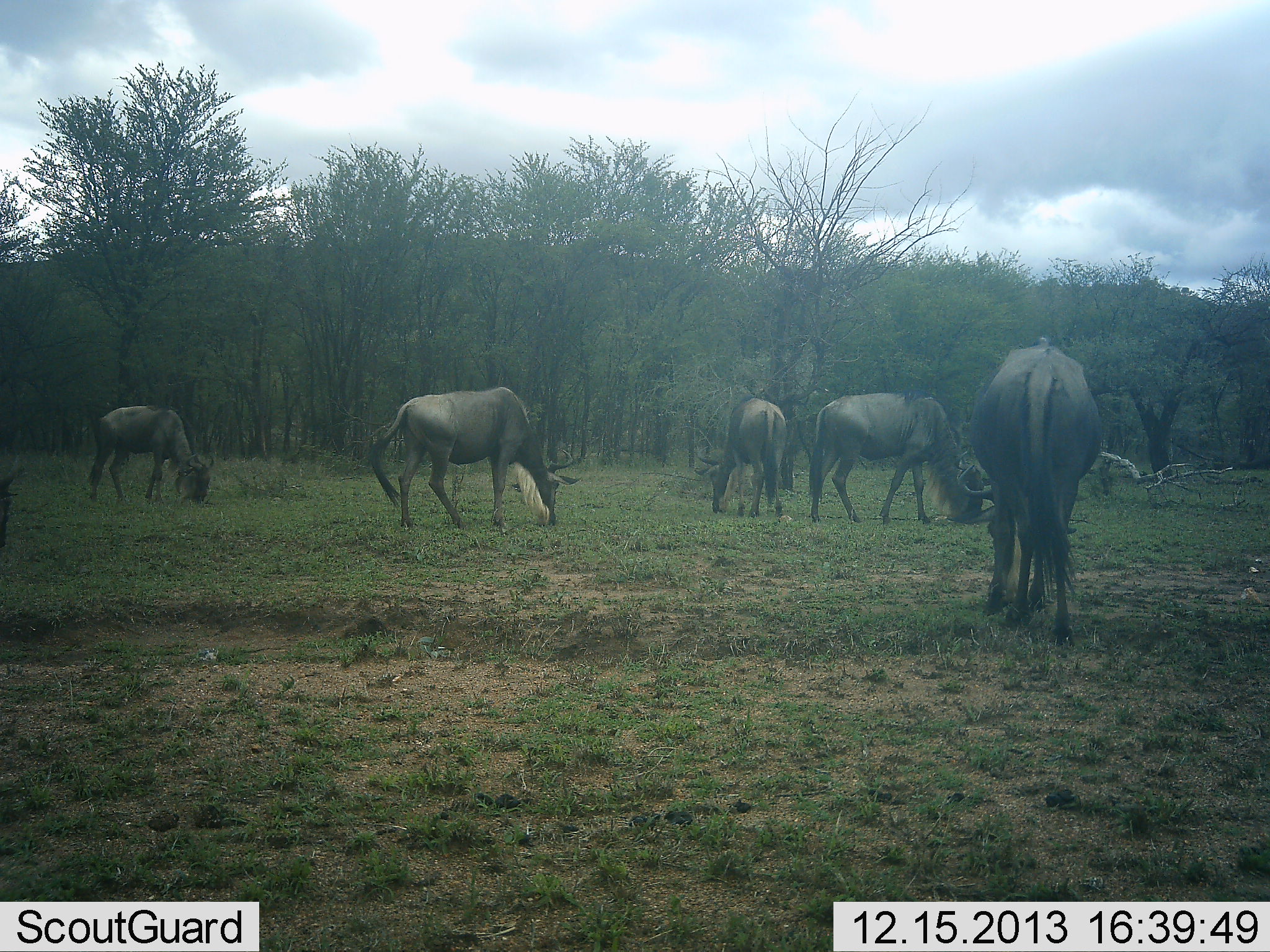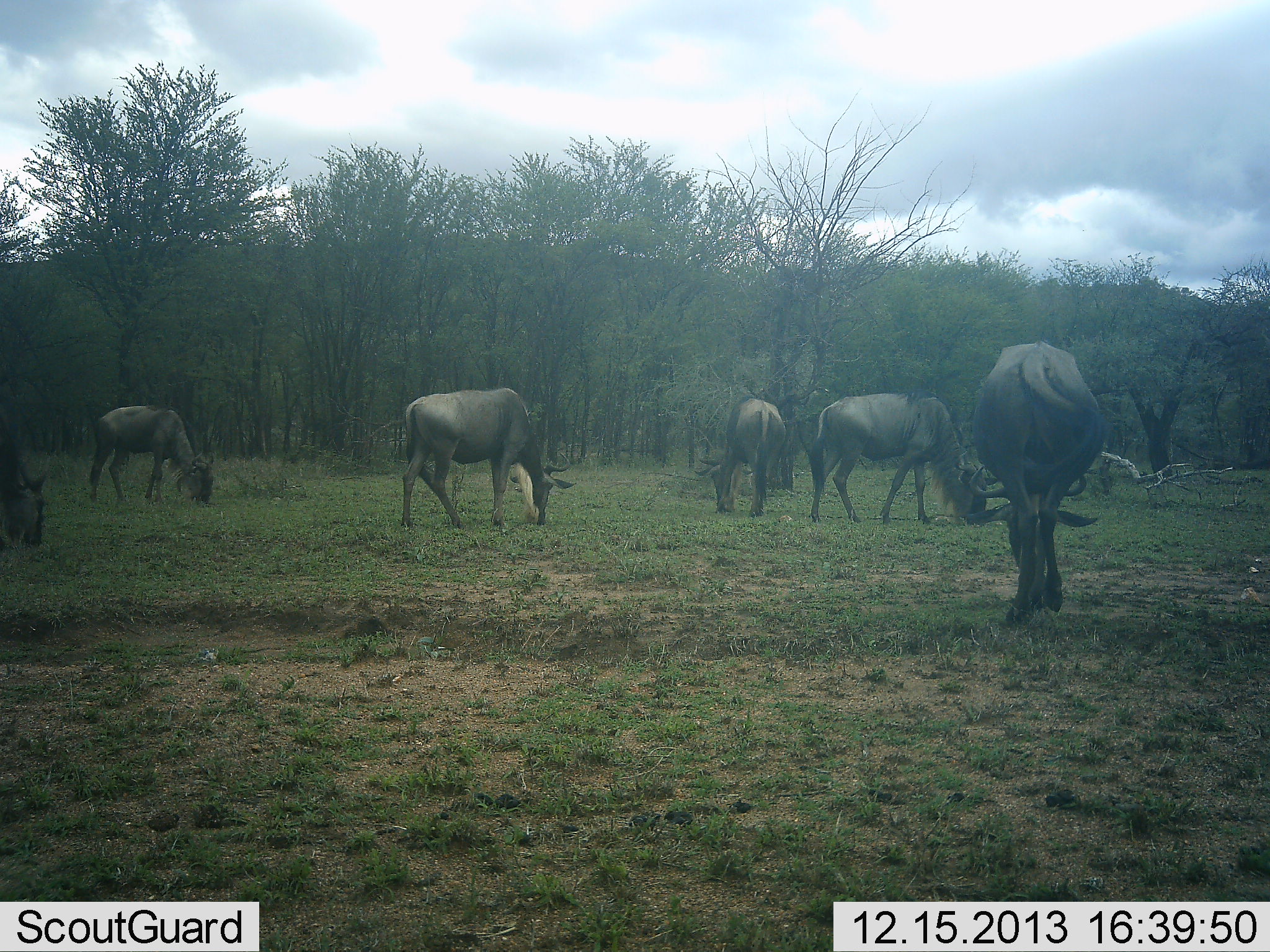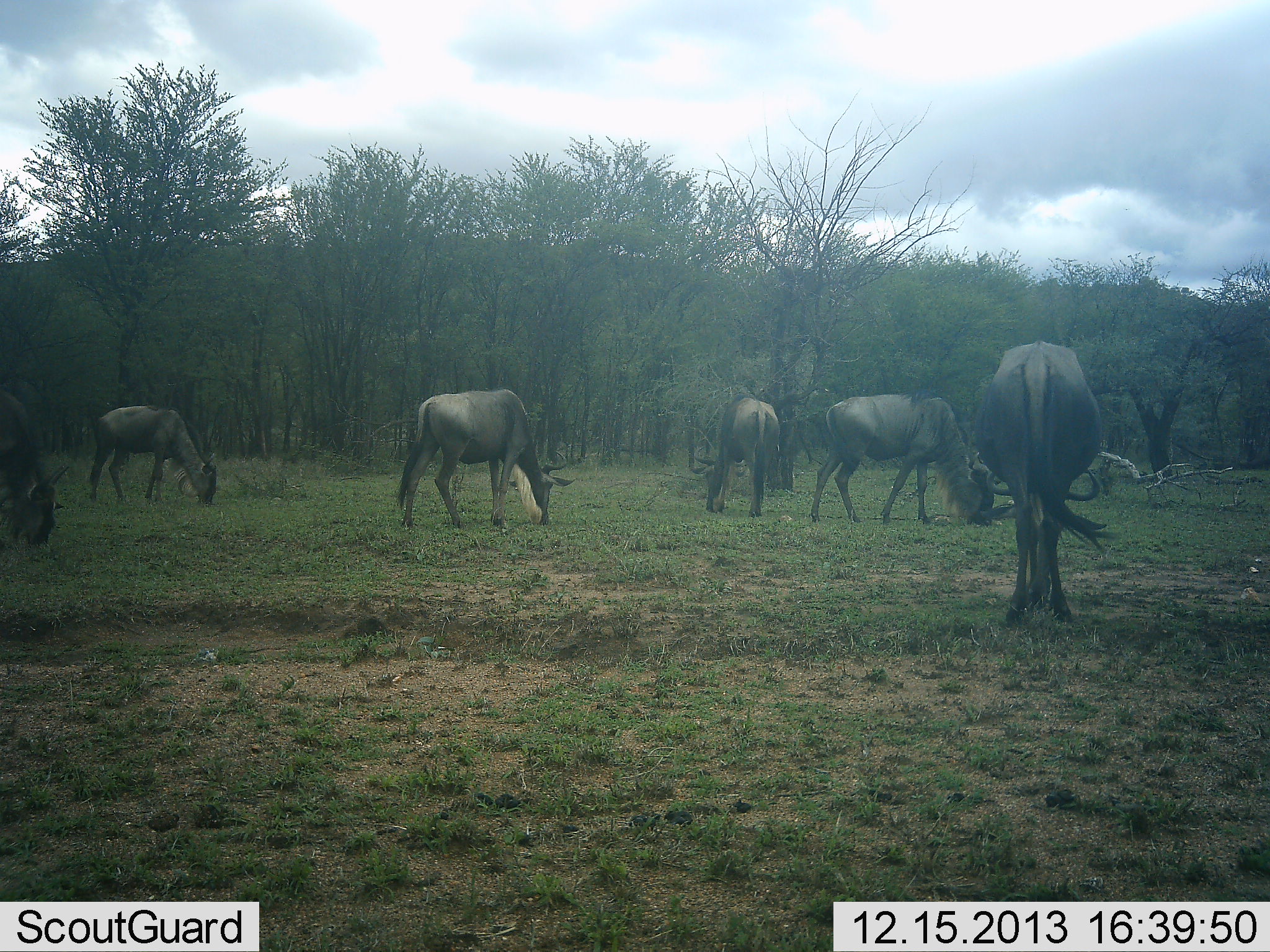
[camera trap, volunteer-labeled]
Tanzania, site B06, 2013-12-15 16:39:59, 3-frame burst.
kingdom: Animalia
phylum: Chordata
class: Mammalia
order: Artiodactyla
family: Bovidae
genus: Connochaetes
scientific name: Connochaetes taurinus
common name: blue wildebeest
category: wildebeest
Wildebeest (blue wildebeest) (Connochaetes taurinus), count 6. Behavior (volunteer vote fractions): standing 20%, resting 0%, moving 0%, interacting 0%. Young present (vote fraction): 0%. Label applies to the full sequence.